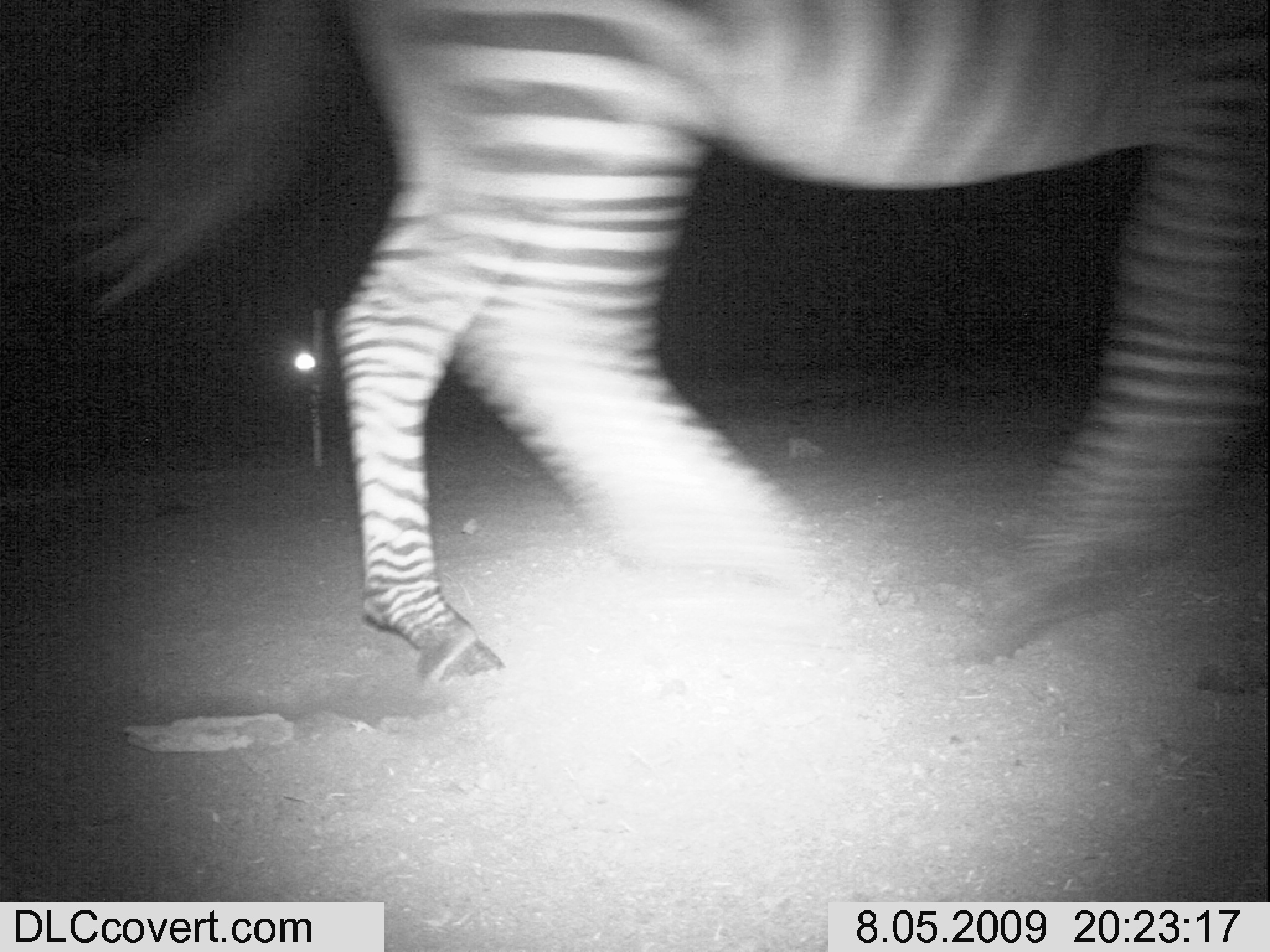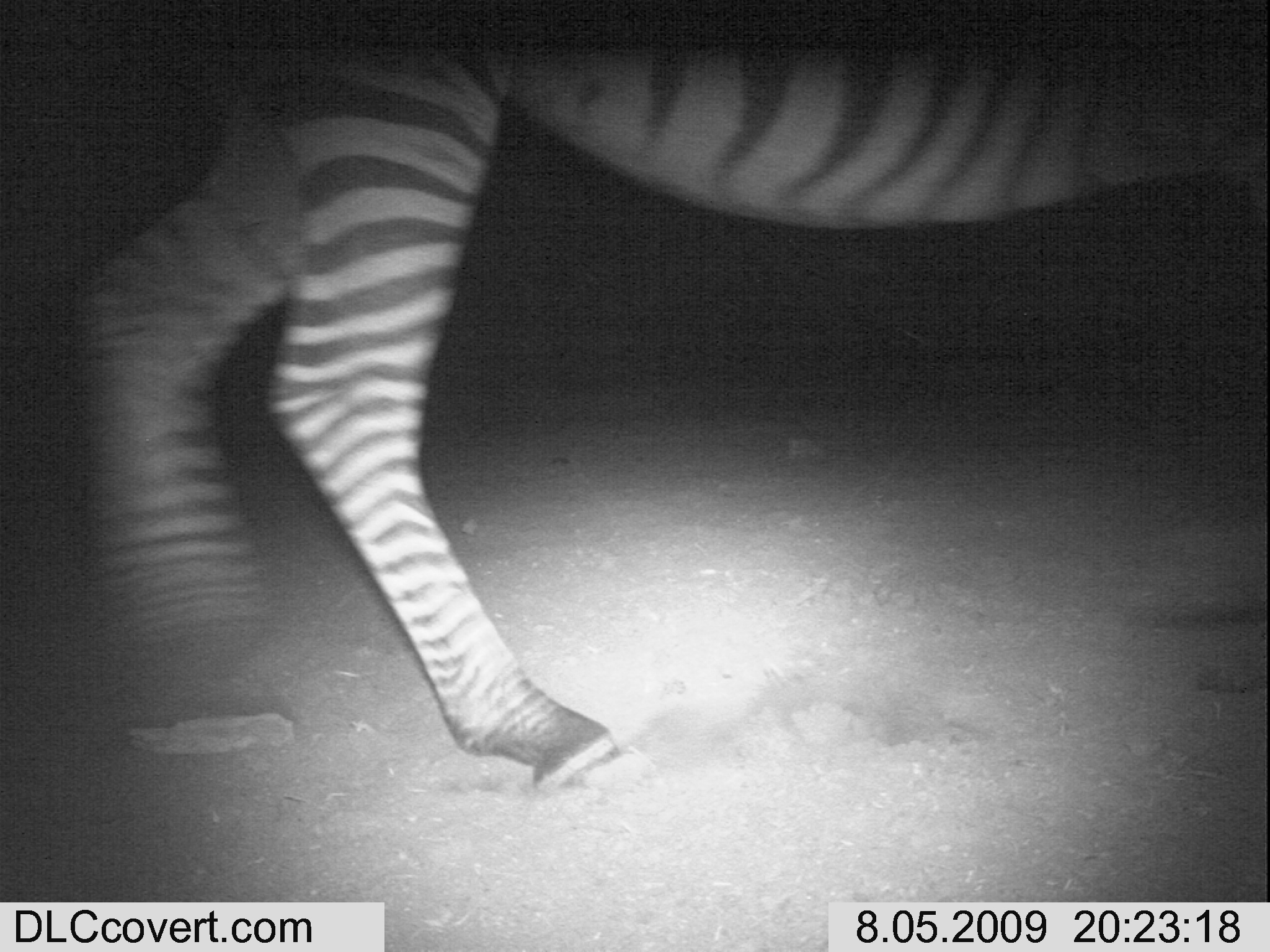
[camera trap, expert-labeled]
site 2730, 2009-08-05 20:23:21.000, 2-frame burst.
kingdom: Animalia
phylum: Chordata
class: Mammalia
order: Perissodactyla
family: Equidae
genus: Equus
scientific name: Equus quagga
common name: plains zebra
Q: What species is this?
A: Equus quagga (plains zebra).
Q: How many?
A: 1.